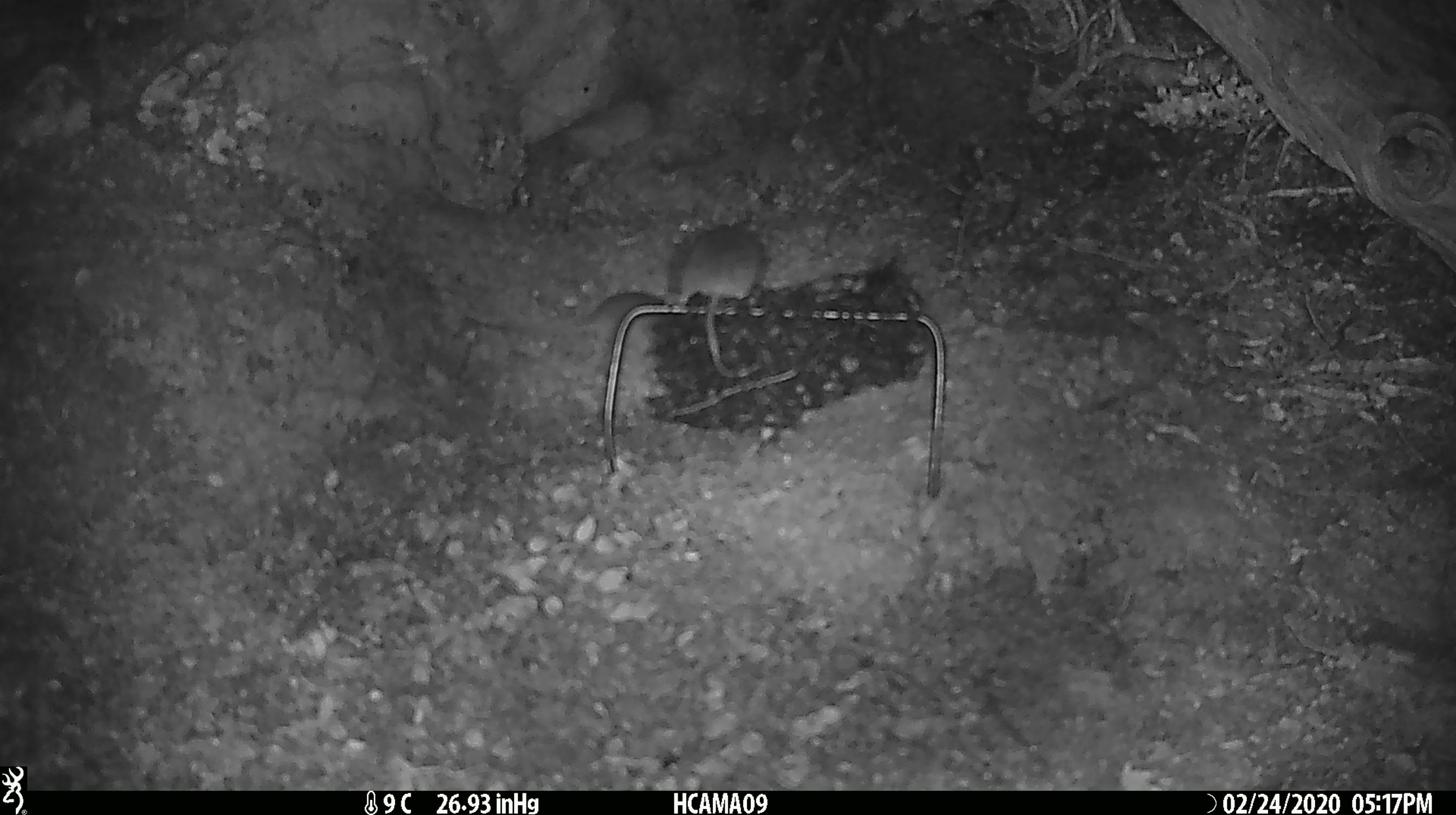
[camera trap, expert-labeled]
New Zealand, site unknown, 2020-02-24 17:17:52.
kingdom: Animalia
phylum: Chordata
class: Mammalia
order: Rodentia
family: Muridae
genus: Mus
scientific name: Mus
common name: mouse